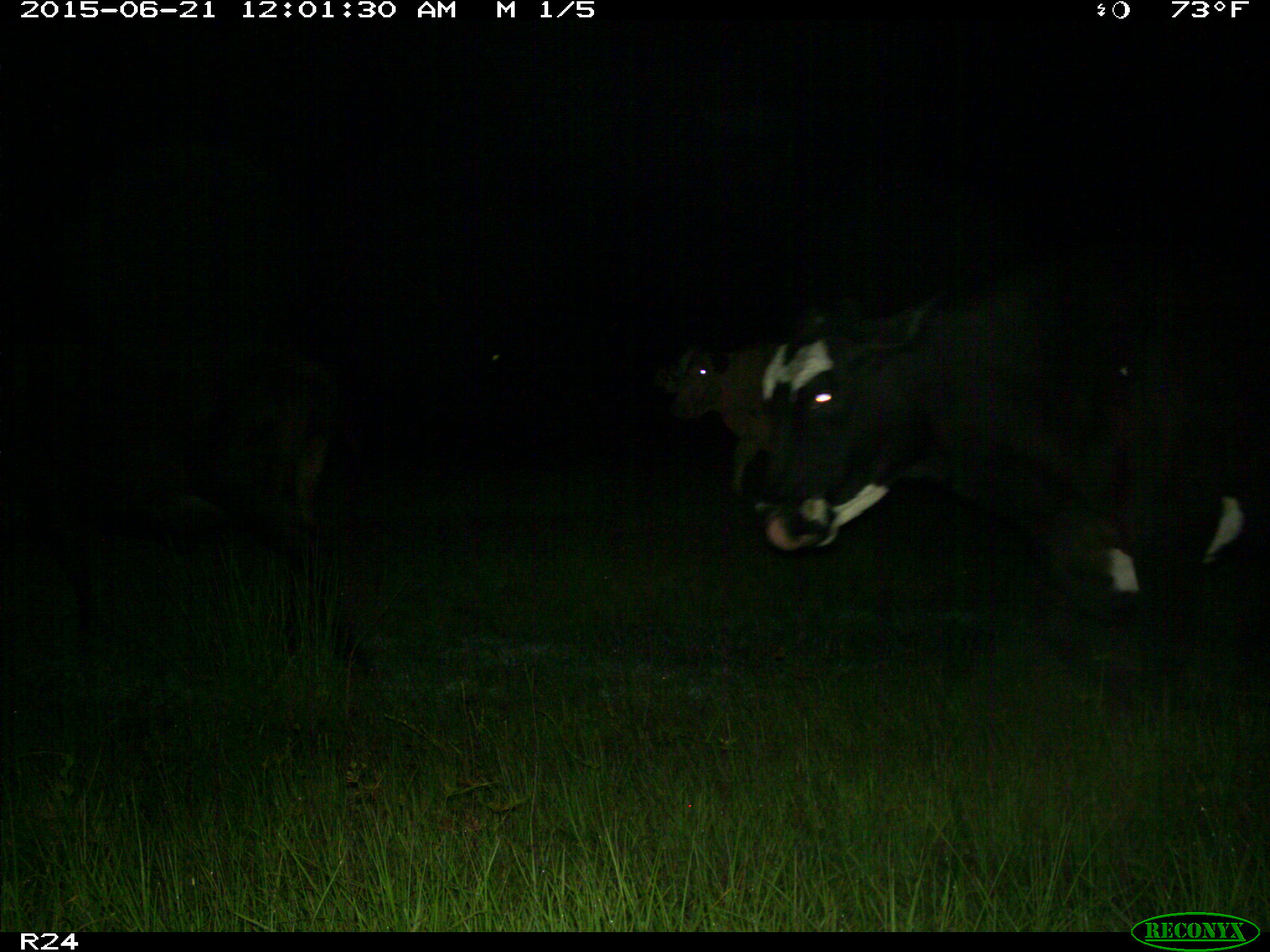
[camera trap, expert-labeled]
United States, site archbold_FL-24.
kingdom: Animalia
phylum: Chordata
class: Mammalia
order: Artiodactyla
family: Bovidae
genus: Bos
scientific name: Bos taurus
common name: domestic cow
Bos taurus (domestic cow).